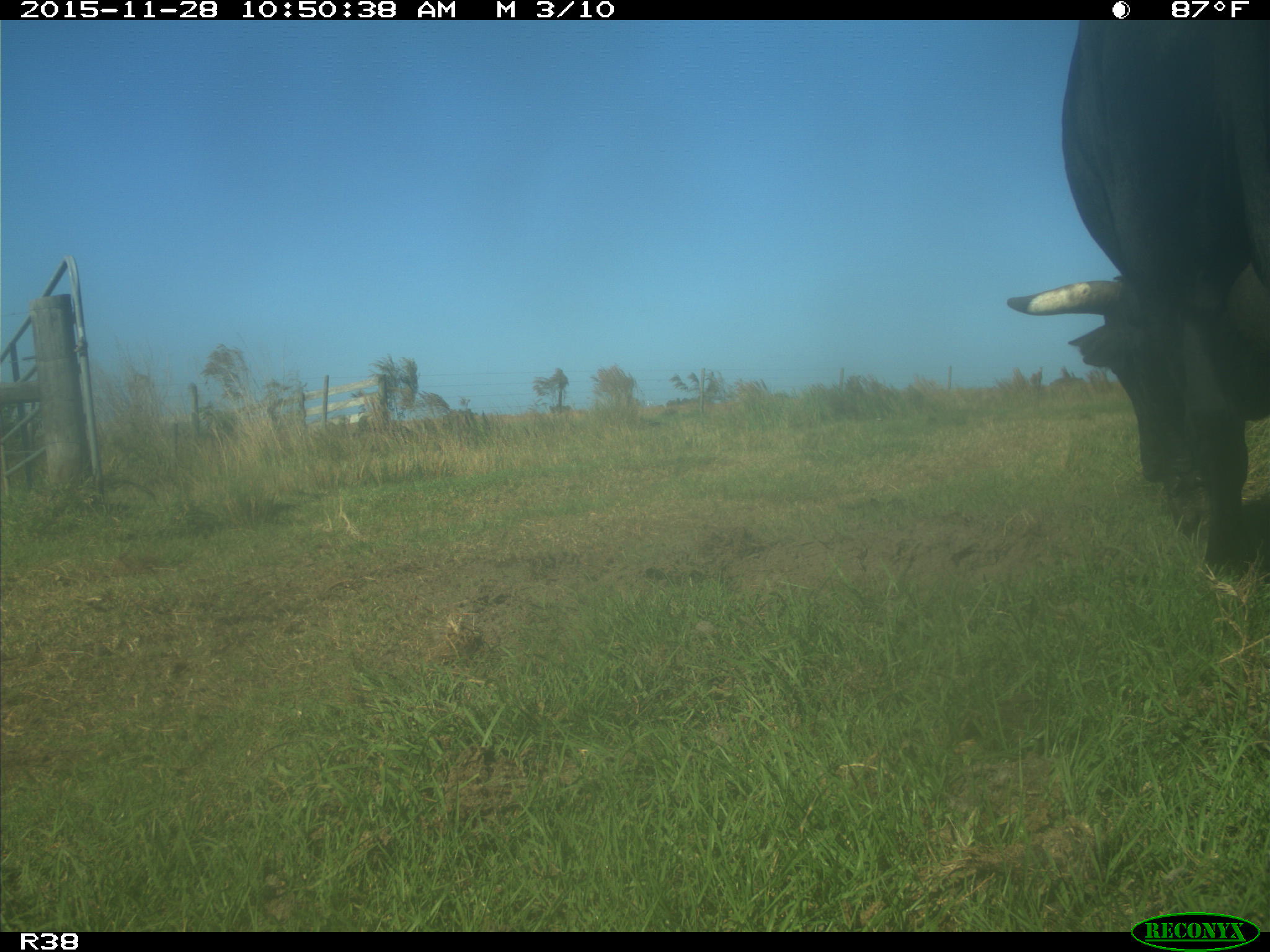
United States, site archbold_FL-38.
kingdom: Animalia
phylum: Chordata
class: Mammalia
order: Artiodactyla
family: Bovidae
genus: Bos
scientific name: Bos taurus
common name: domestic cow